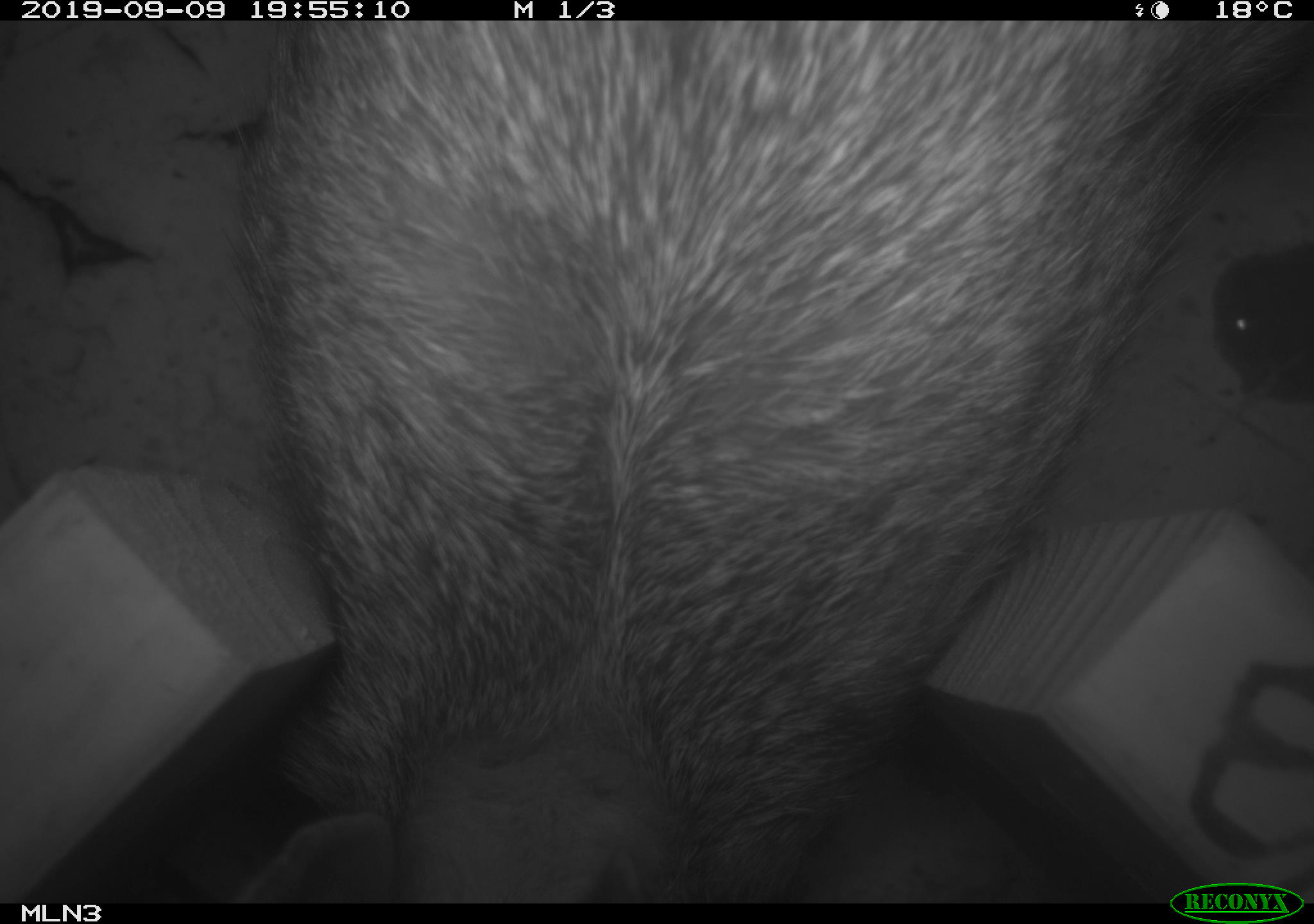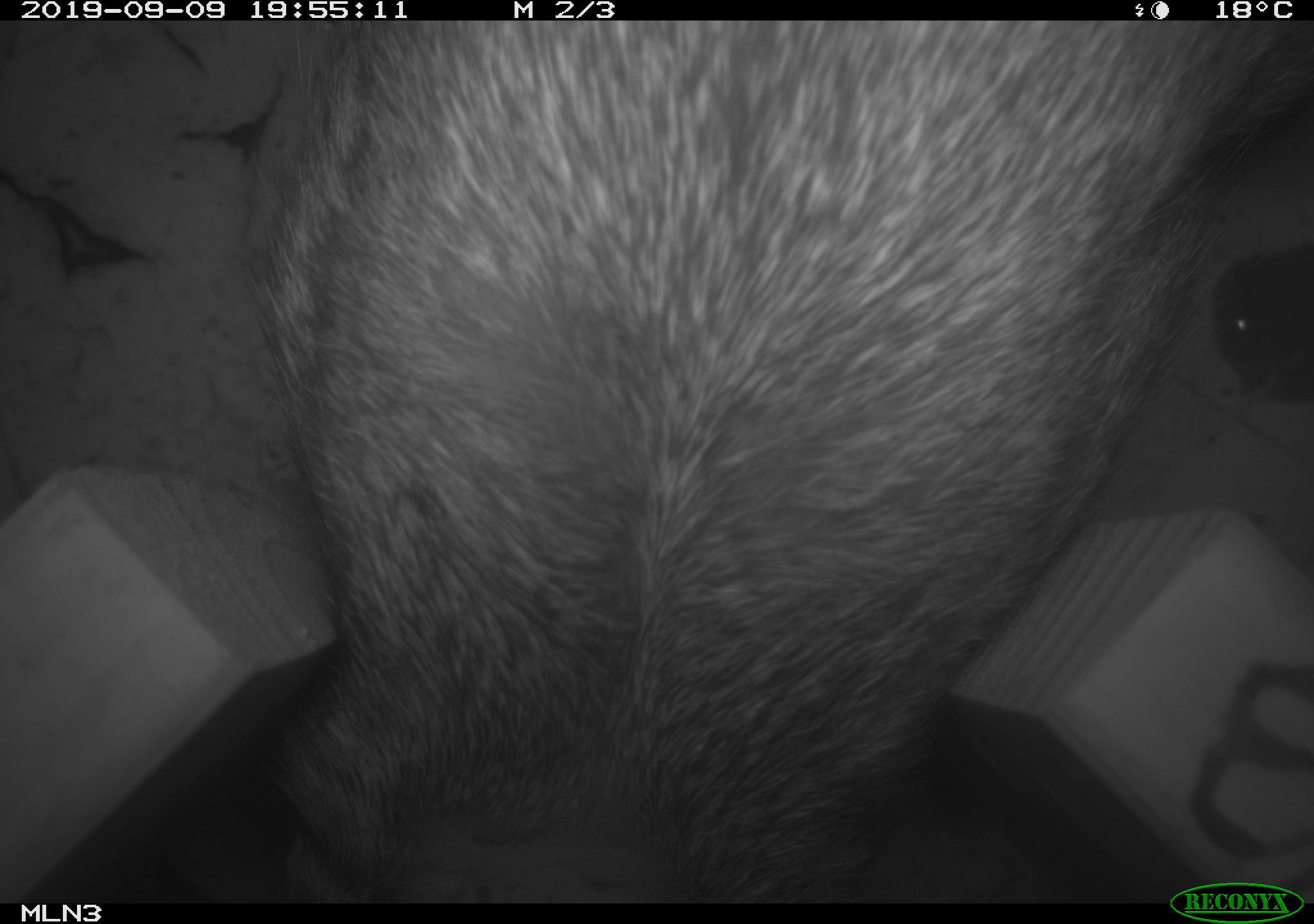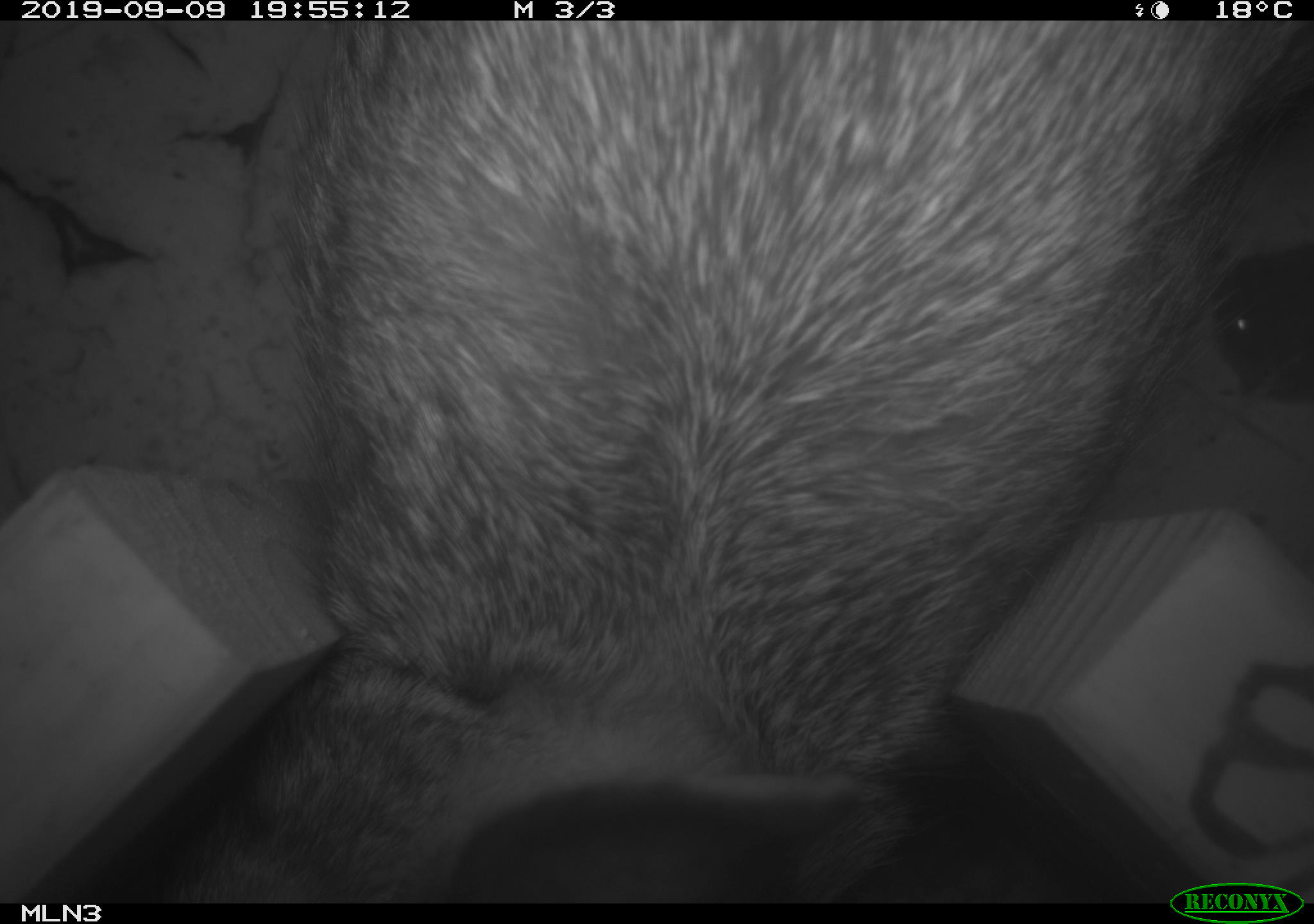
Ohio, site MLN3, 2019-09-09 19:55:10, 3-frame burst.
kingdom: Animalia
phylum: Chordata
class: Mammalia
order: Lagomorpha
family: Leporidae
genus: Sylvilagus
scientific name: Sylvilagus floridanus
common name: eastern cottontail